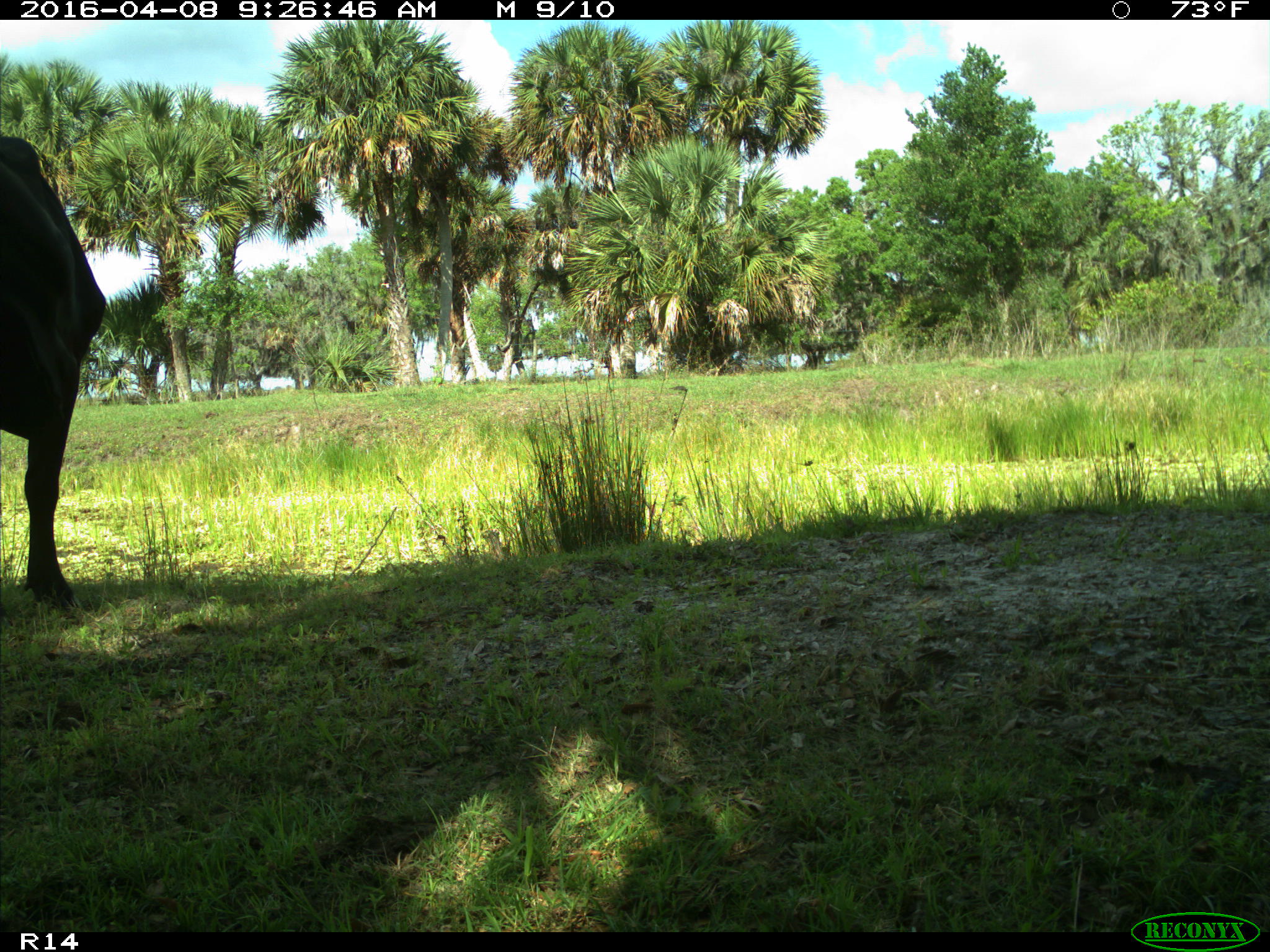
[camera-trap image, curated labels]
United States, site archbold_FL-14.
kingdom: Animalia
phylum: Chordata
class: Mammalia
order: Artiodactyla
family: Bovidae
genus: Bos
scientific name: Bos taurus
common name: domestic cow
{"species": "Bos taurus (domestic cow)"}